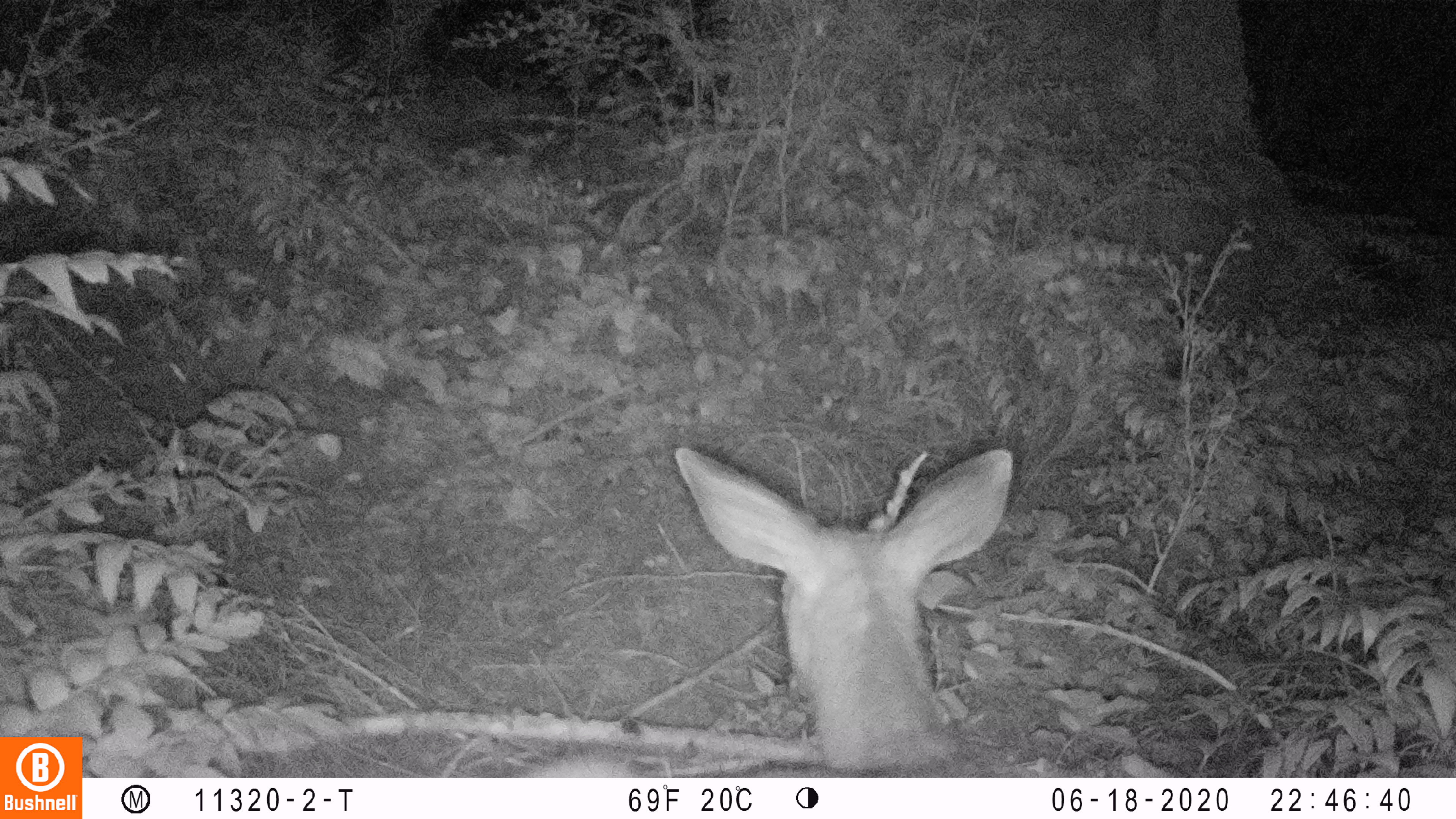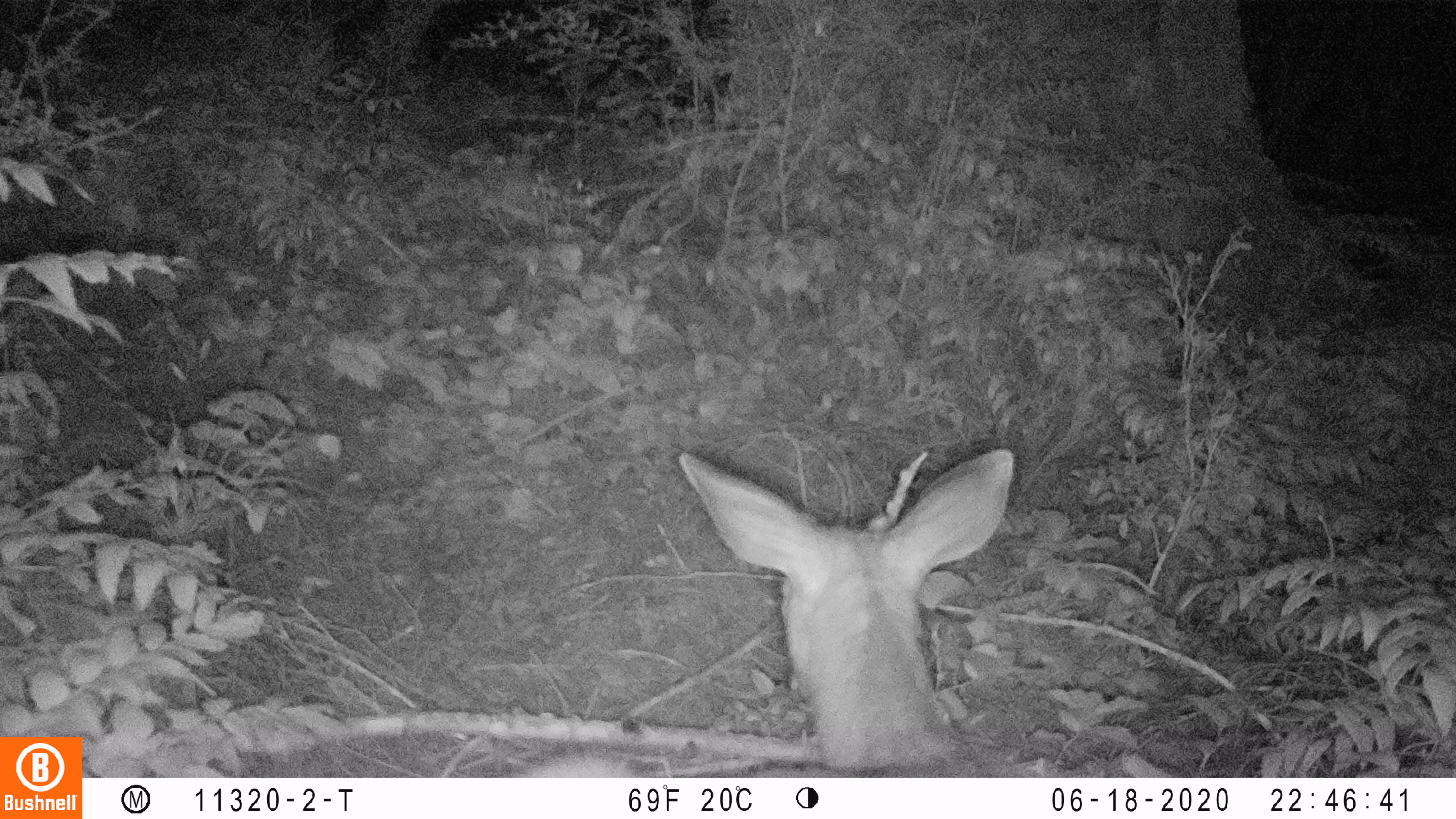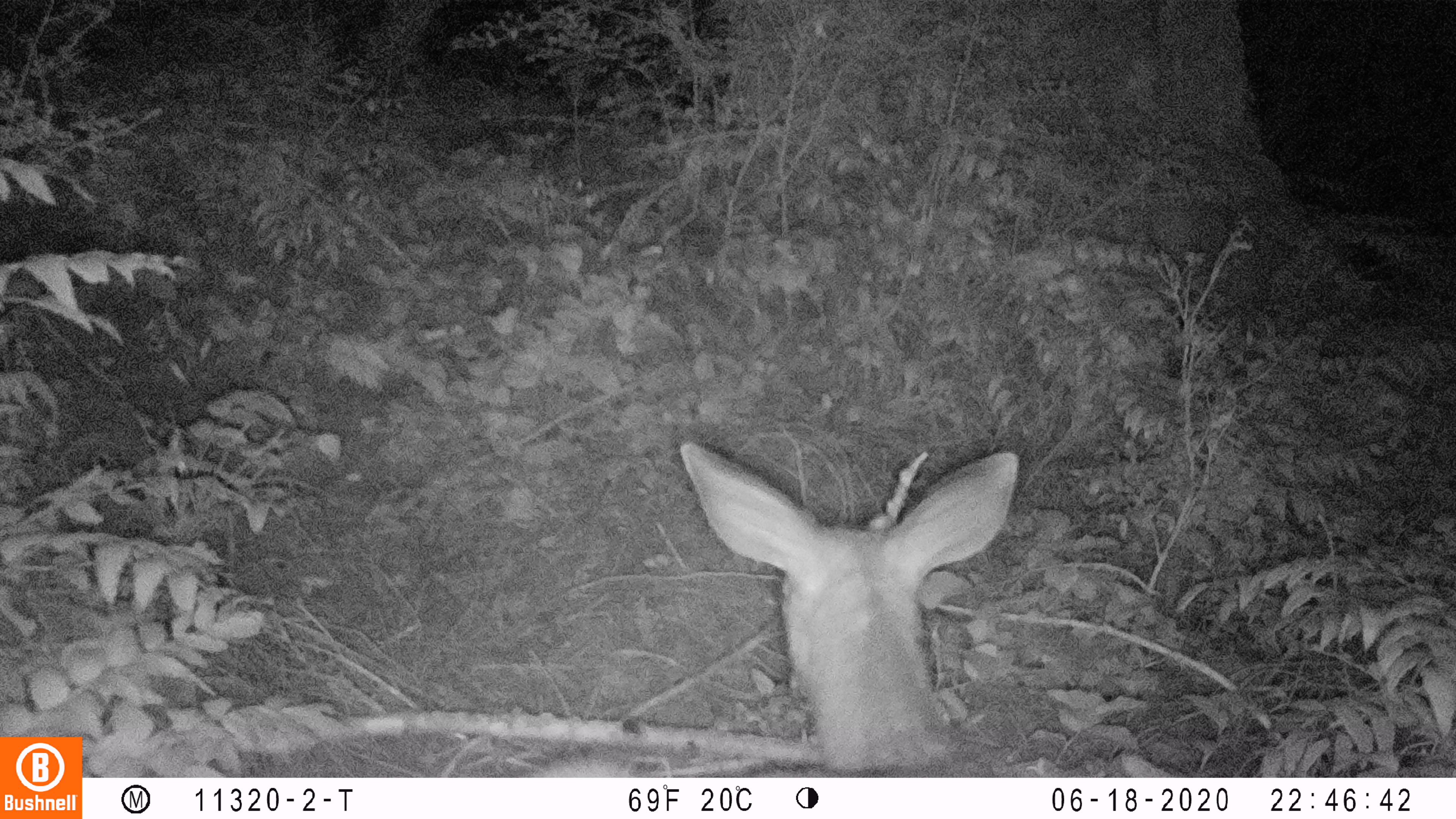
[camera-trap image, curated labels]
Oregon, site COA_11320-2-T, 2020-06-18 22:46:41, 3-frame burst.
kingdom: Animalia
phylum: Chordata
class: Mammalia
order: Artiodactyla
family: Cervidae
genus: Odocoileus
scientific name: Odocoileus hemionus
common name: black-tailed deer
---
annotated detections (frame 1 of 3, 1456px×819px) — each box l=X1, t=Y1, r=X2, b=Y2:
black-tailed deer: l=527, t=435, r=1020, b=768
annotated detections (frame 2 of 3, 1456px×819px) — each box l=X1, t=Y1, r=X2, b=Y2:
black-tailed deer: l=529, t=440, r=1018, b=774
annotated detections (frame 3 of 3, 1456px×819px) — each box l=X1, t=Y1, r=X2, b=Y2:
black-tailed deer: l=541, t=435, r=1022, b=774